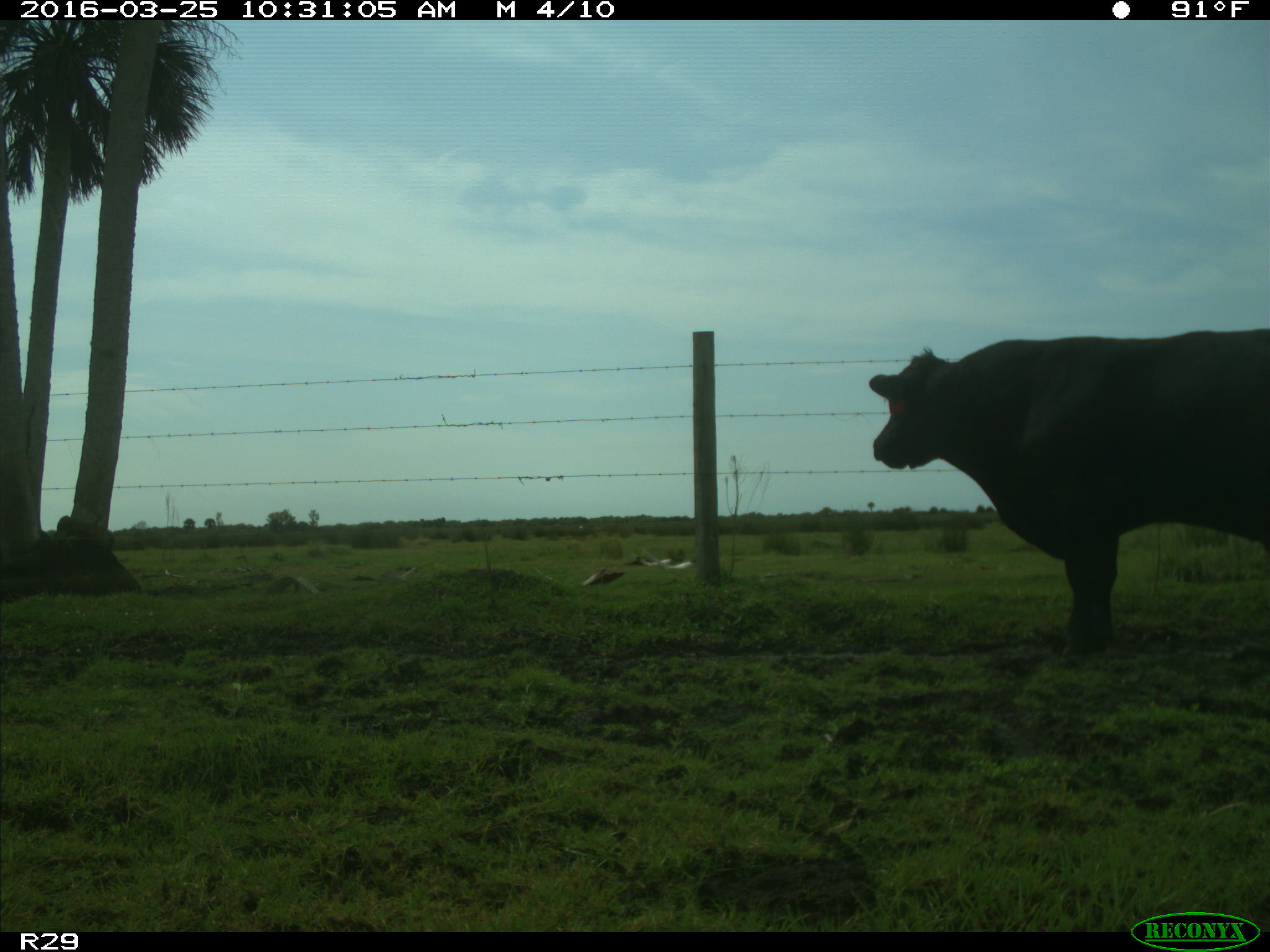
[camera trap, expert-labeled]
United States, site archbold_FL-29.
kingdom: Animalia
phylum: Chordata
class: Mammalia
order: Artiodactyla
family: Bovidae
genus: Bos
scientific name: Bos taurus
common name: domestic cow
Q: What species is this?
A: Bos taurus (domestic cow).